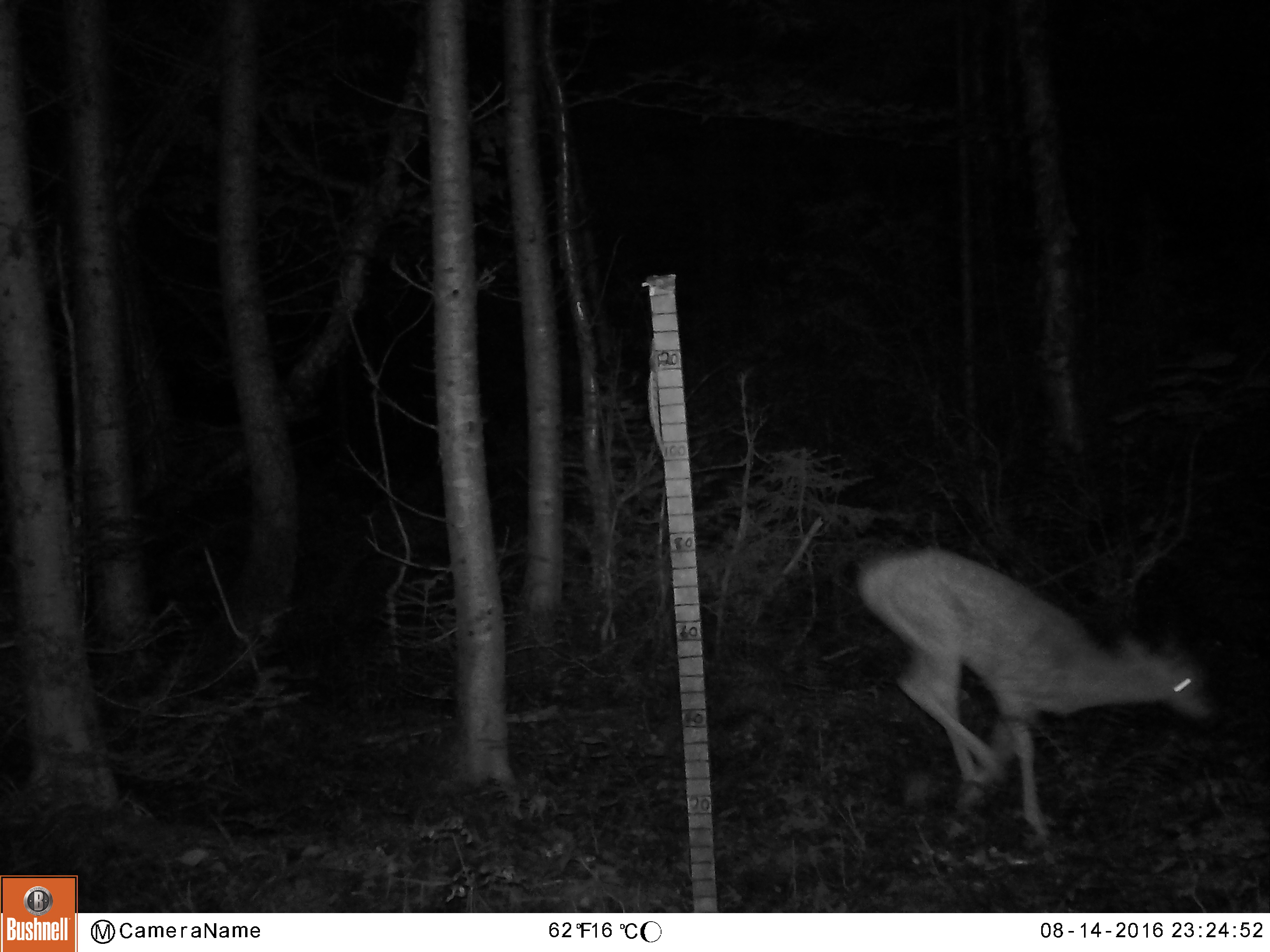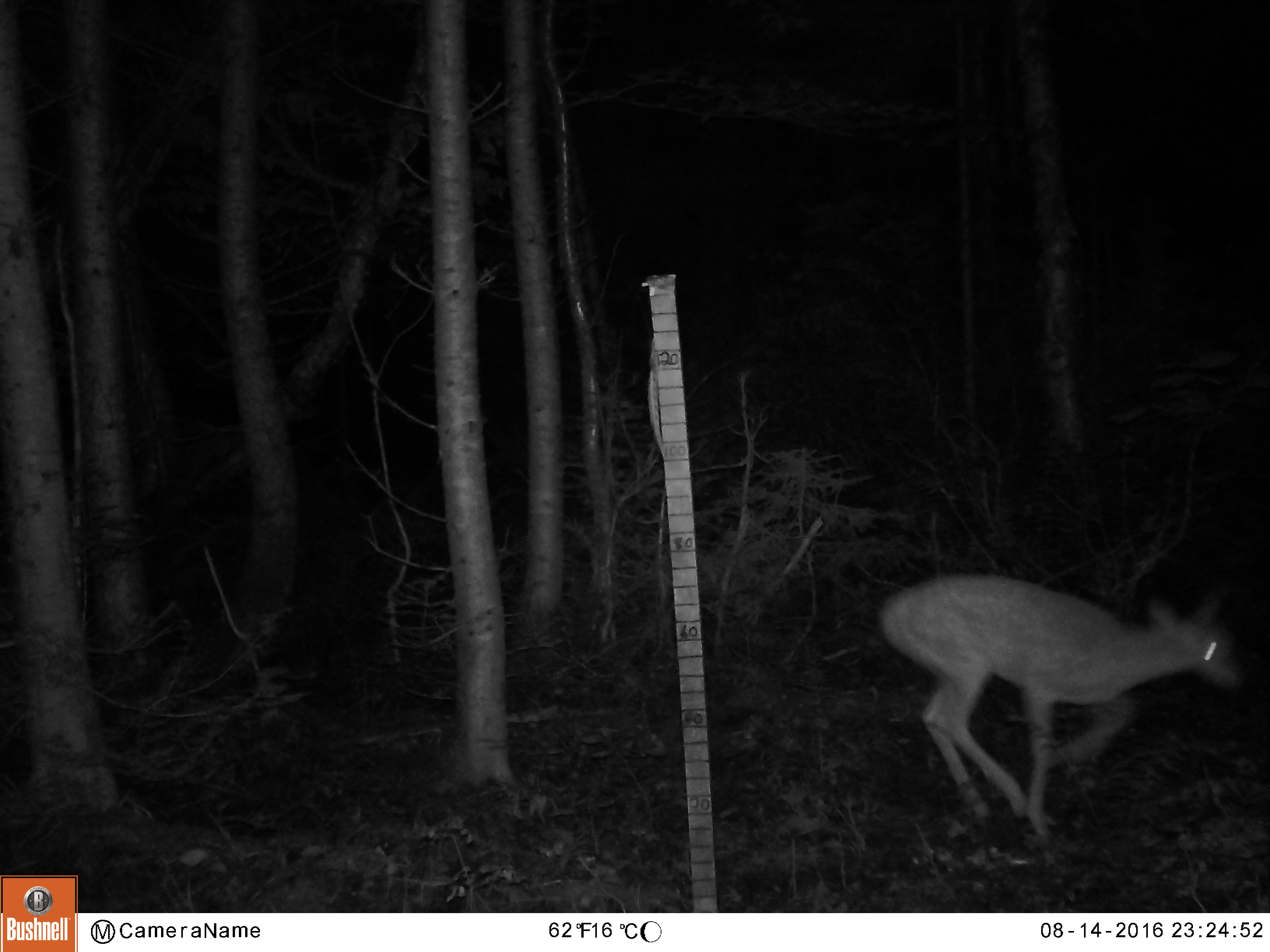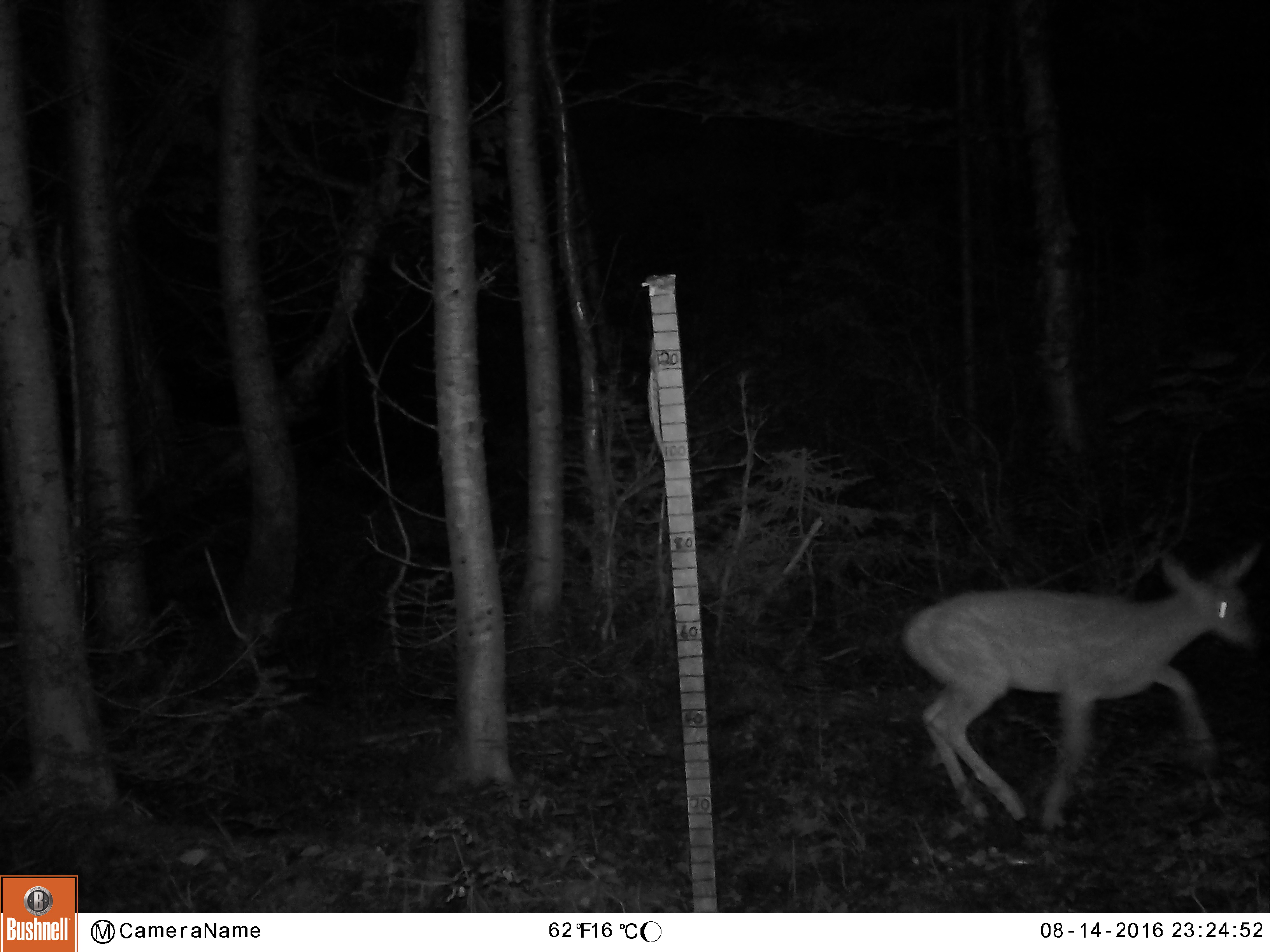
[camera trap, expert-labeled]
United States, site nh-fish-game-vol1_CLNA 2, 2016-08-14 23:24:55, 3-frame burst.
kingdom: Animalia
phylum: Chordata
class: Mammalia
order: Artiodactyla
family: Cervidae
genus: Odocoileus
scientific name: Odocoileus virginianus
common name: white-tailed deer